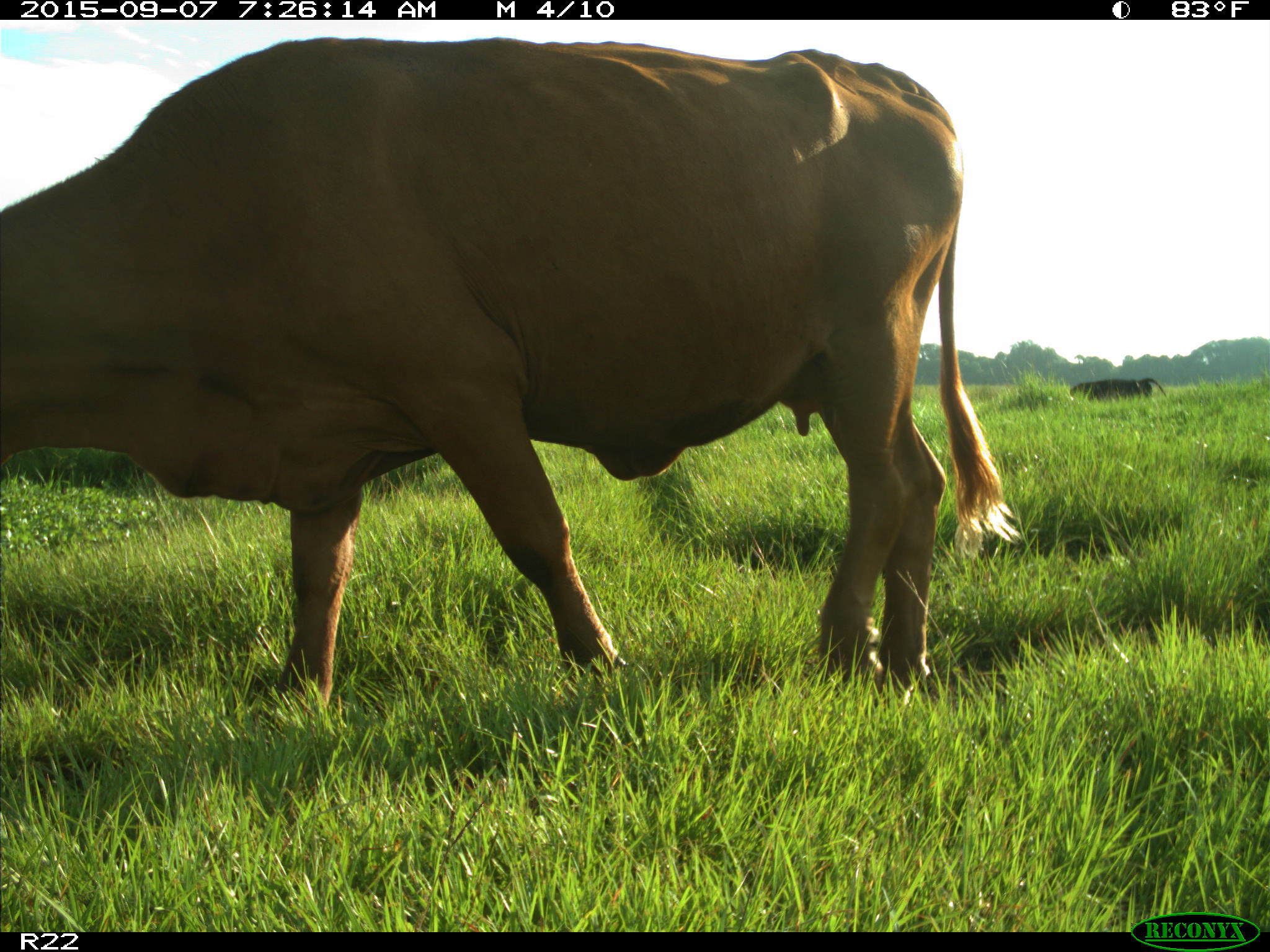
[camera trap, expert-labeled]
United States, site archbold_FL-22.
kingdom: Animalia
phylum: Chordata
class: Mammalia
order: Artiodactyla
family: Bovidae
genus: Bos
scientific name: Bos taurus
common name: domestic cow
Bos taurus (domestic cow).